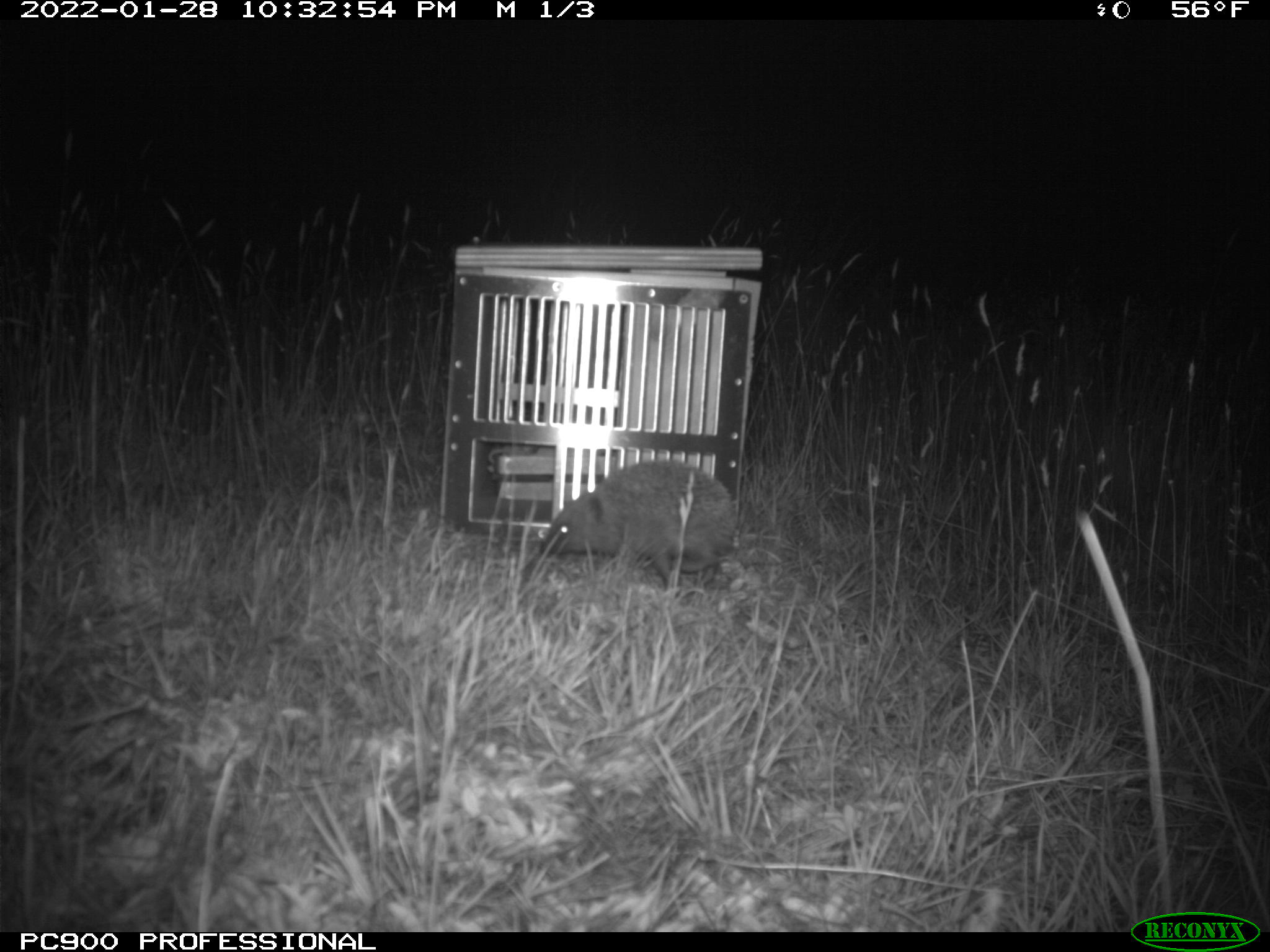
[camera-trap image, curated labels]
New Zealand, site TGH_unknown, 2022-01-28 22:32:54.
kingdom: Animalia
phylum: Chordata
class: Mammalia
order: Eulipotyphla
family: Erinaceidae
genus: Erinaceus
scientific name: Erinaceus europaeus europaeus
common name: european hedgehog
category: hedgehog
Hedgehog (european hedgehog) (Erinaceus europaeus europaeus).